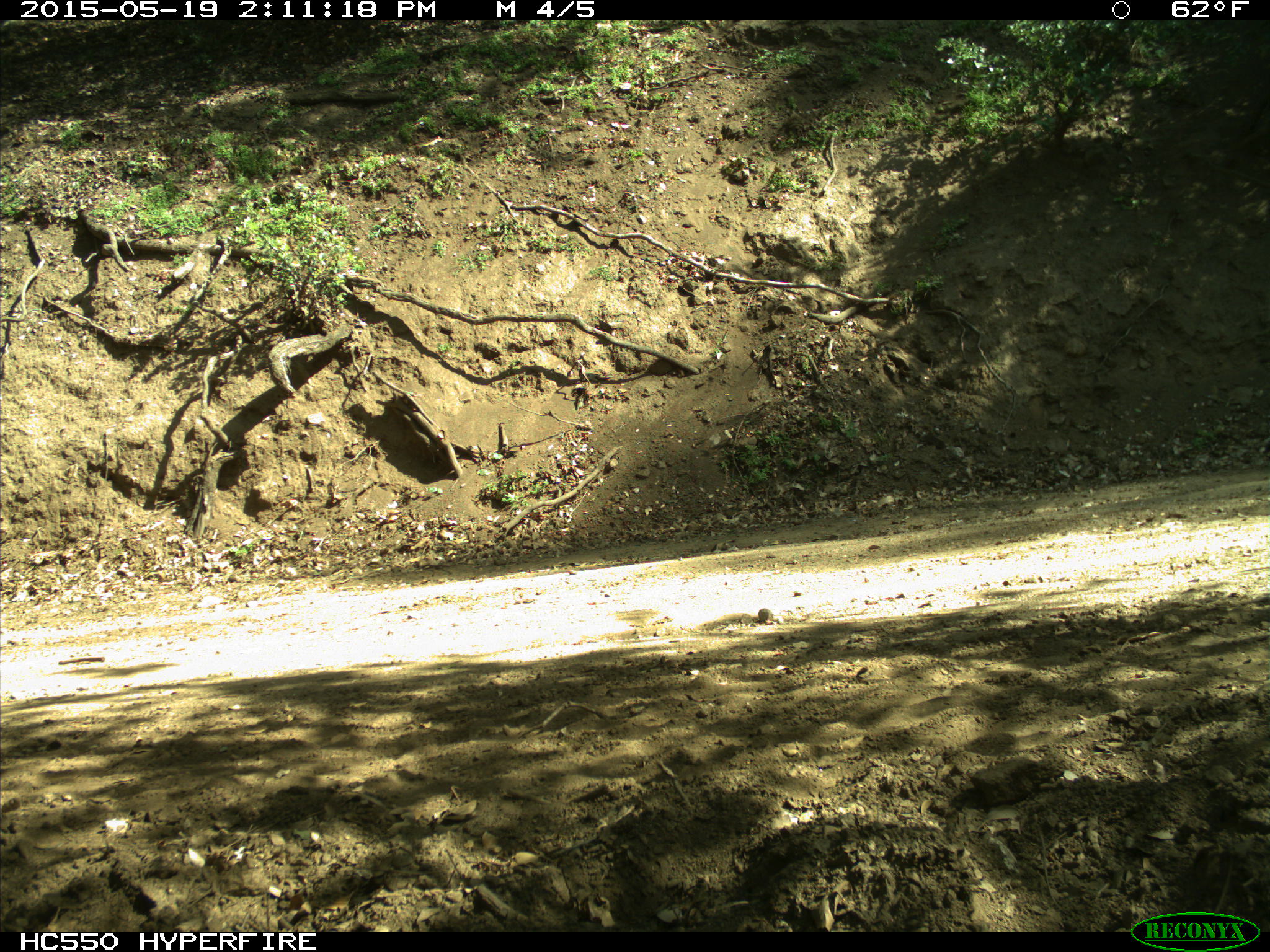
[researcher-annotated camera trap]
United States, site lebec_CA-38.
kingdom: Animalia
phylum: Chordata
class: Mammalia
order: Artiodactyla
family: Bovidae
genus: Bos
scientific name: Bos taurus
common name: domestic cow